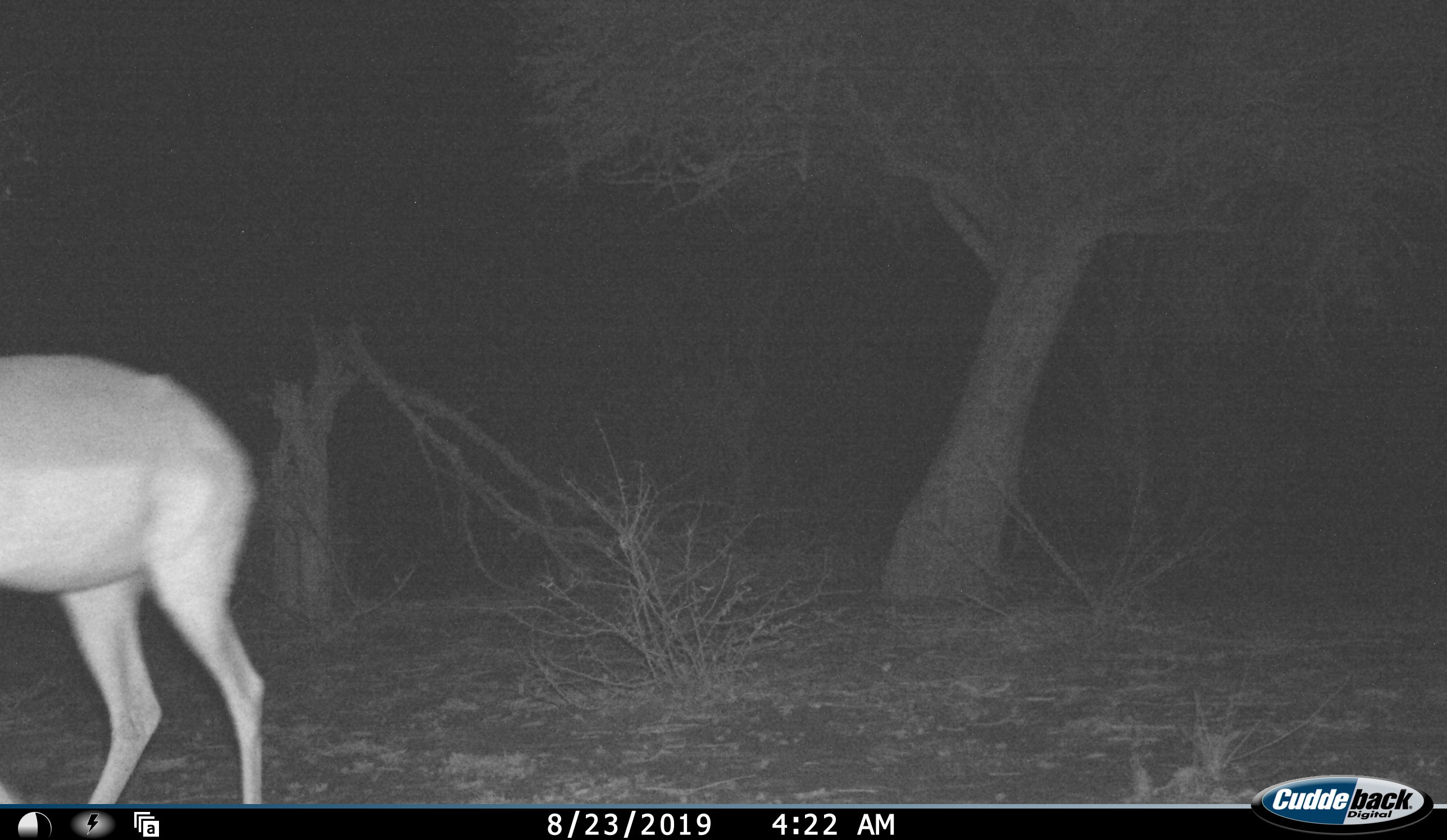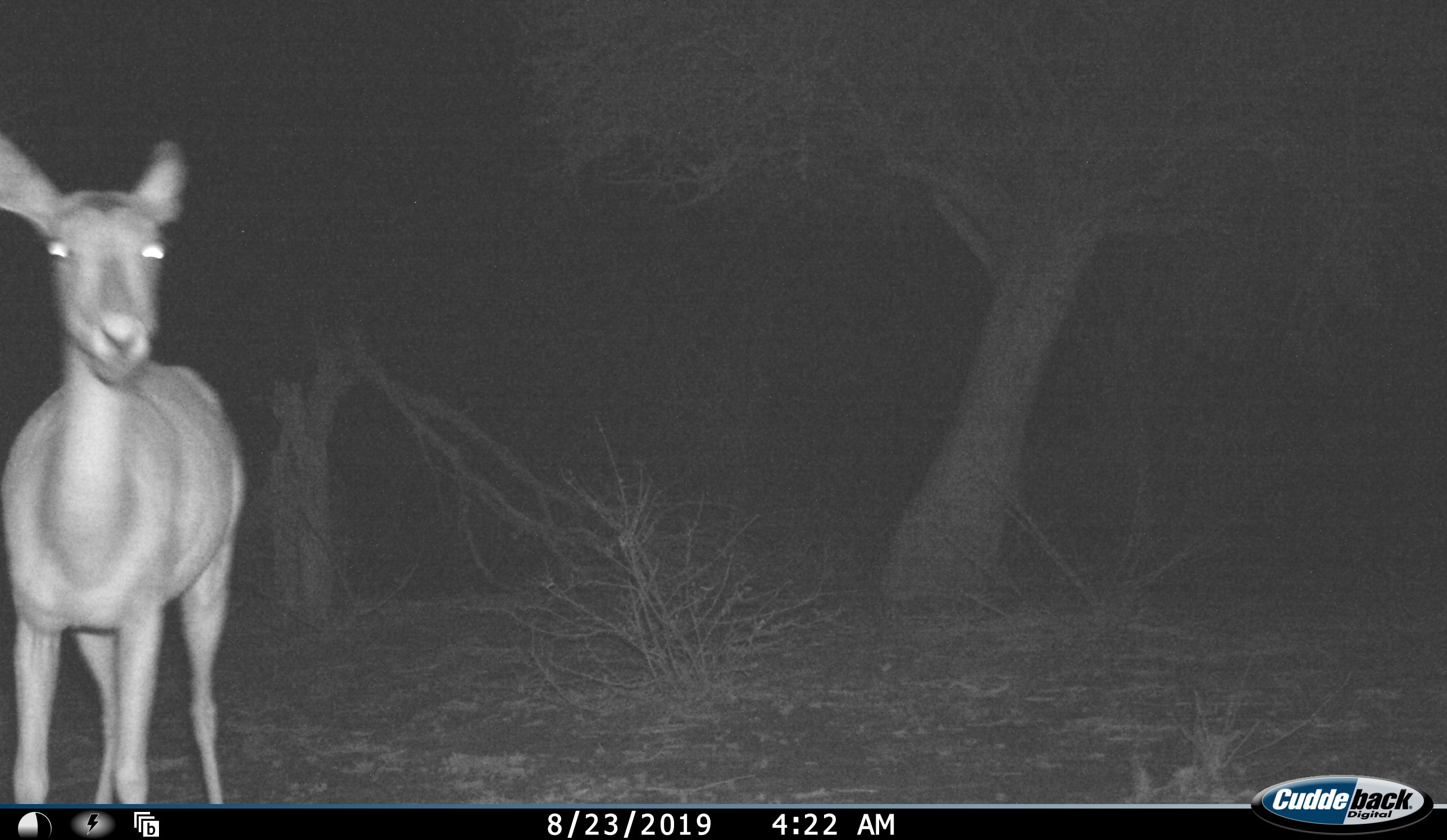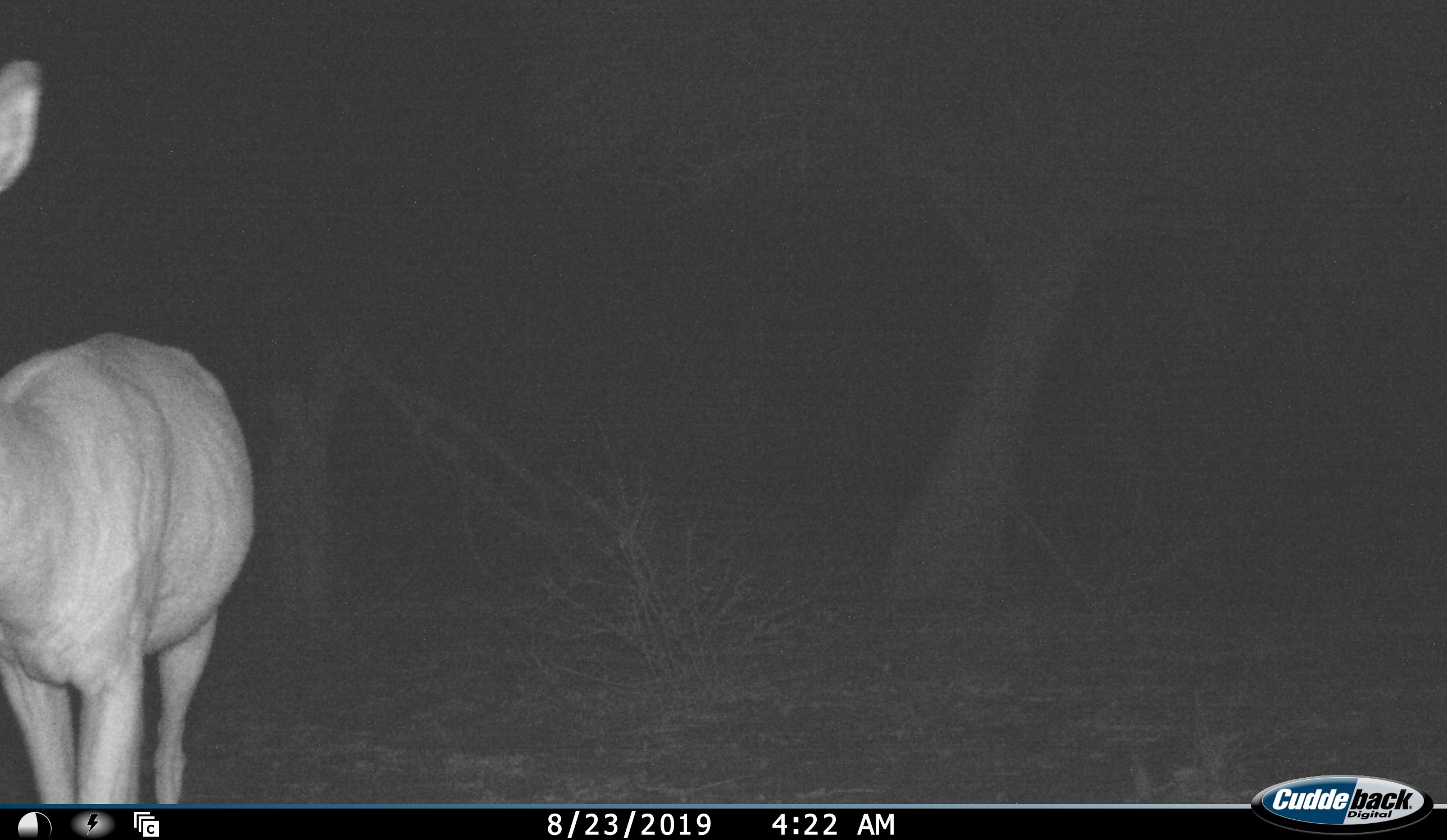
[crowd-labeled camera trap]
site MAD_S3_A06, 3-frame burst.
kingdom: Animalia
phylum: Chordata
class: Mammalia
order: Artiodactyla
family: Bovidae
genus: Aepyceros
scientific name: Aepyceros melampus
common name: impala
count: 1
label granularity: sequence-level